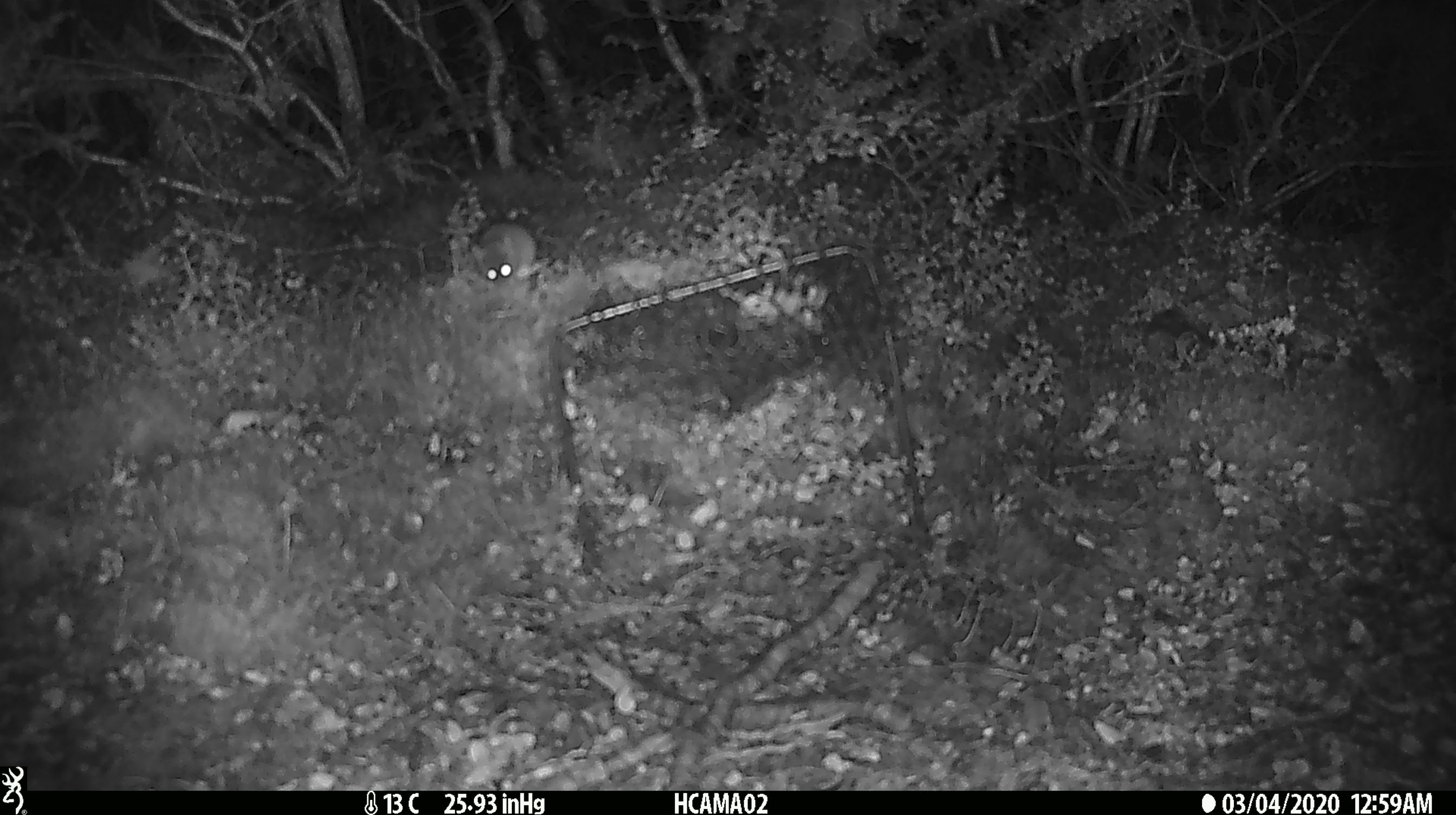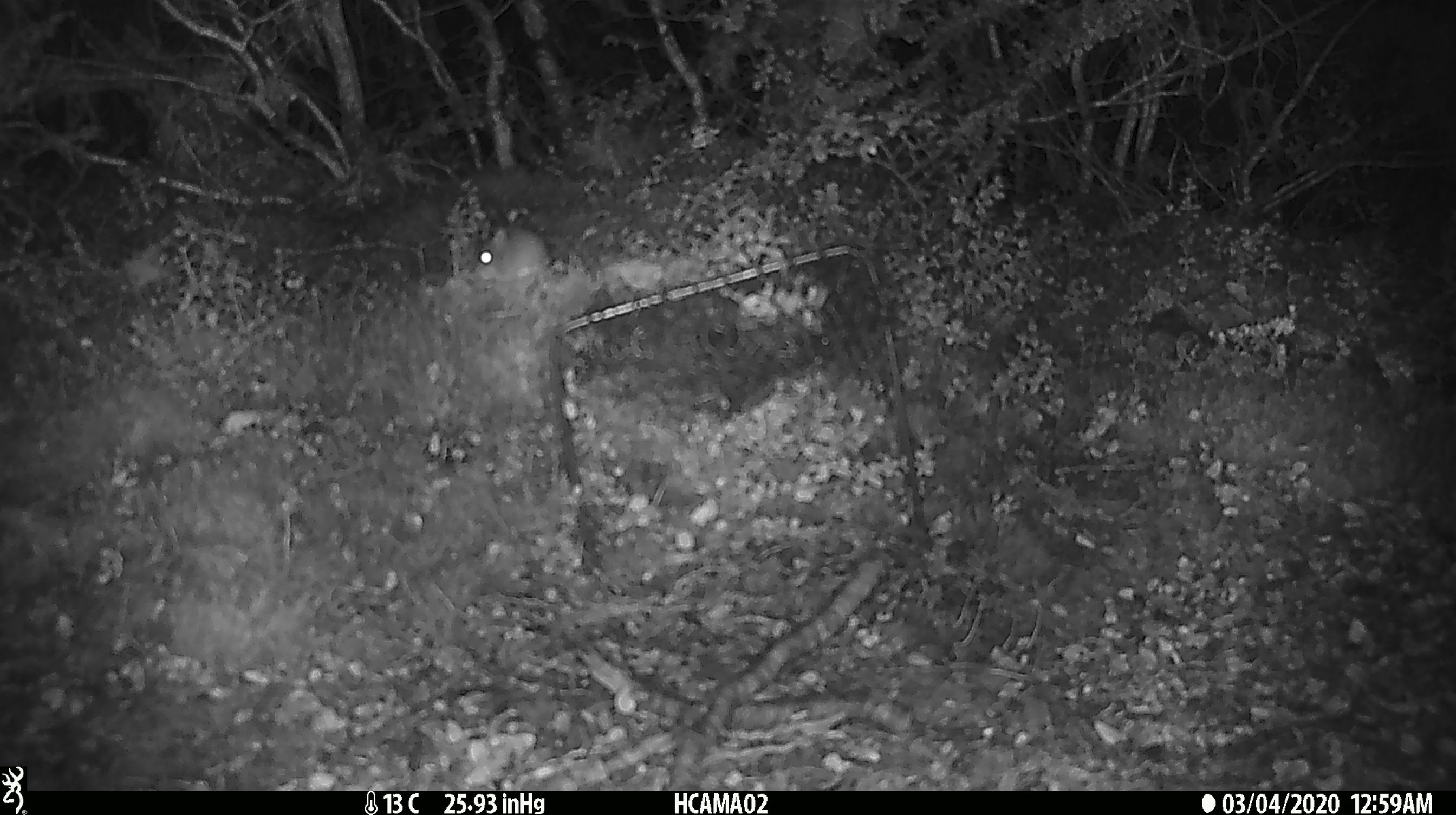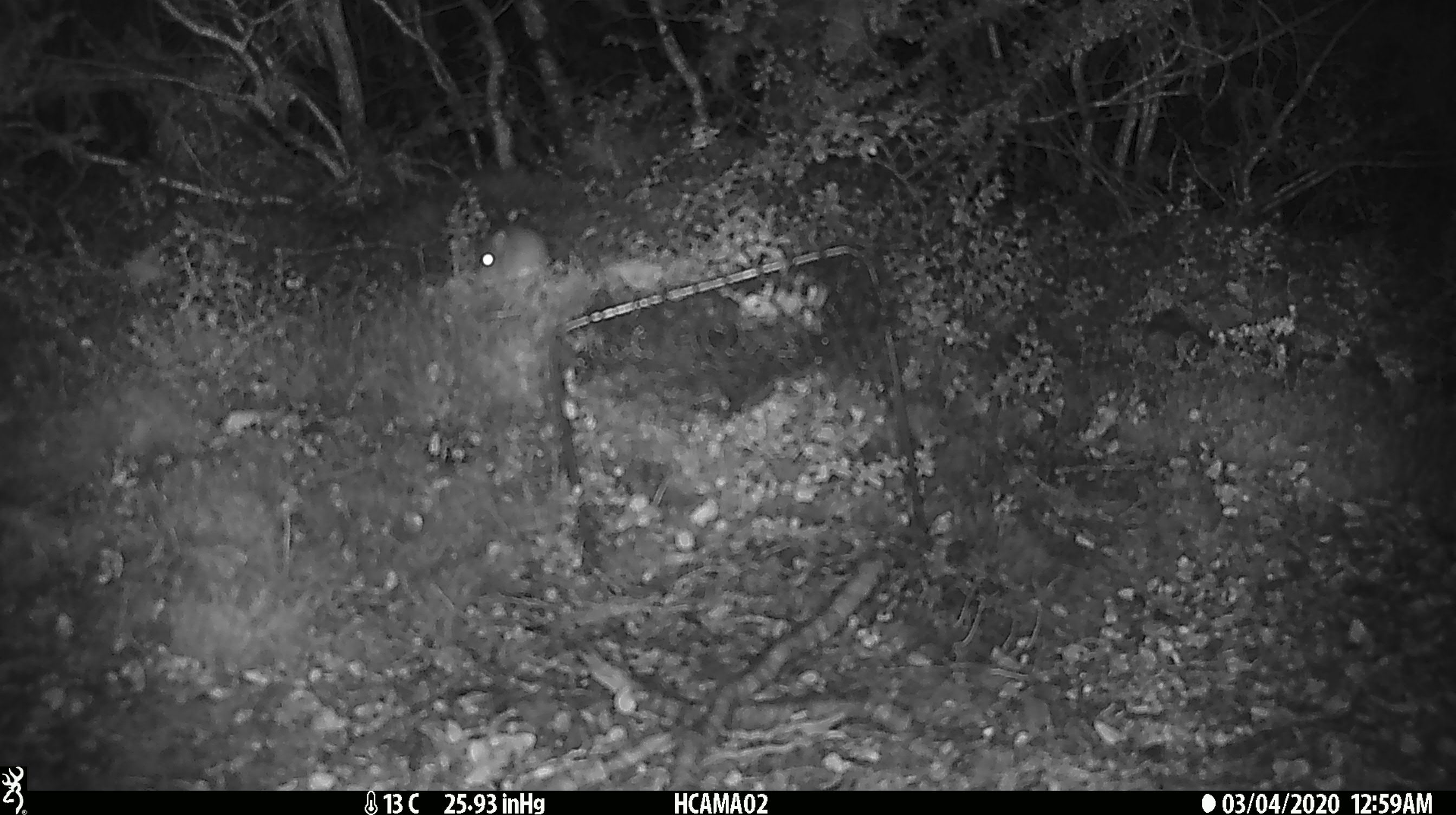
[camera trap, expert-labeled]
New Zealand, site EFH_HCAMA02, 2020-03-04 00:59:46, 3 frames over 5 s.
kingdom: Animalia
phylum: Chordata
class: Mammalia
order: Rodentia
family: Muridae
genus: Mus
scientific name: Mus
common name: mouse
Mouse (Mus).